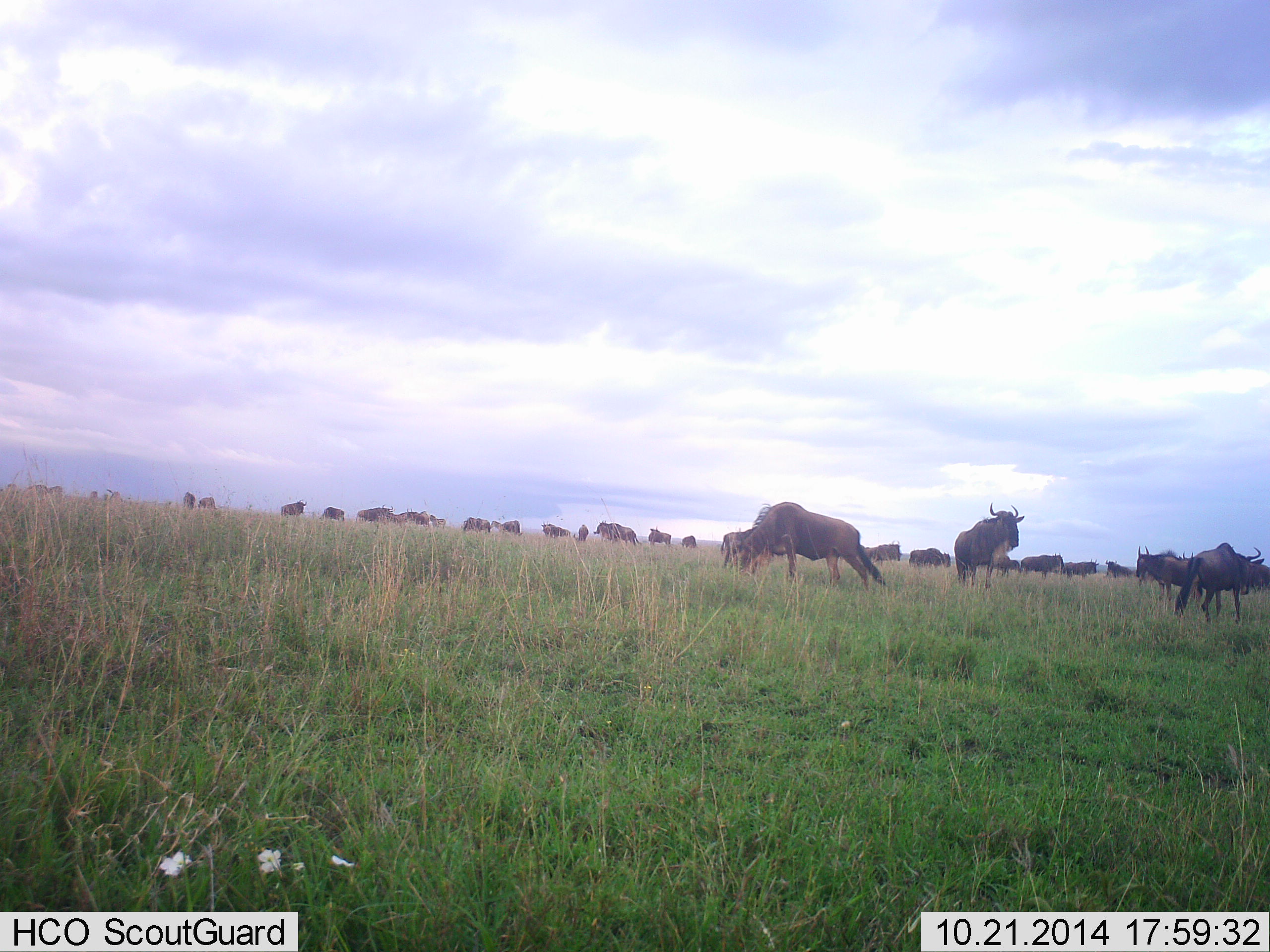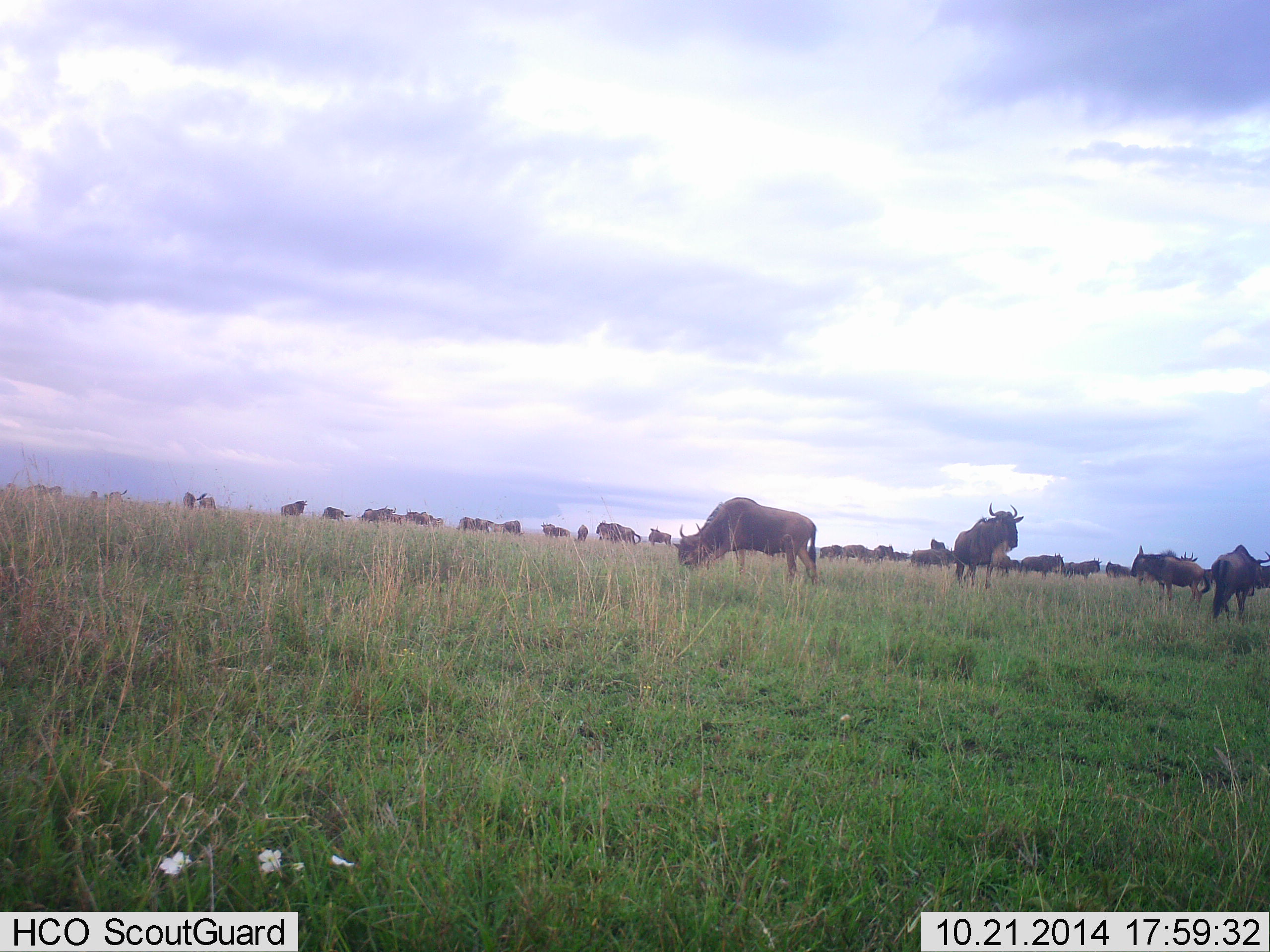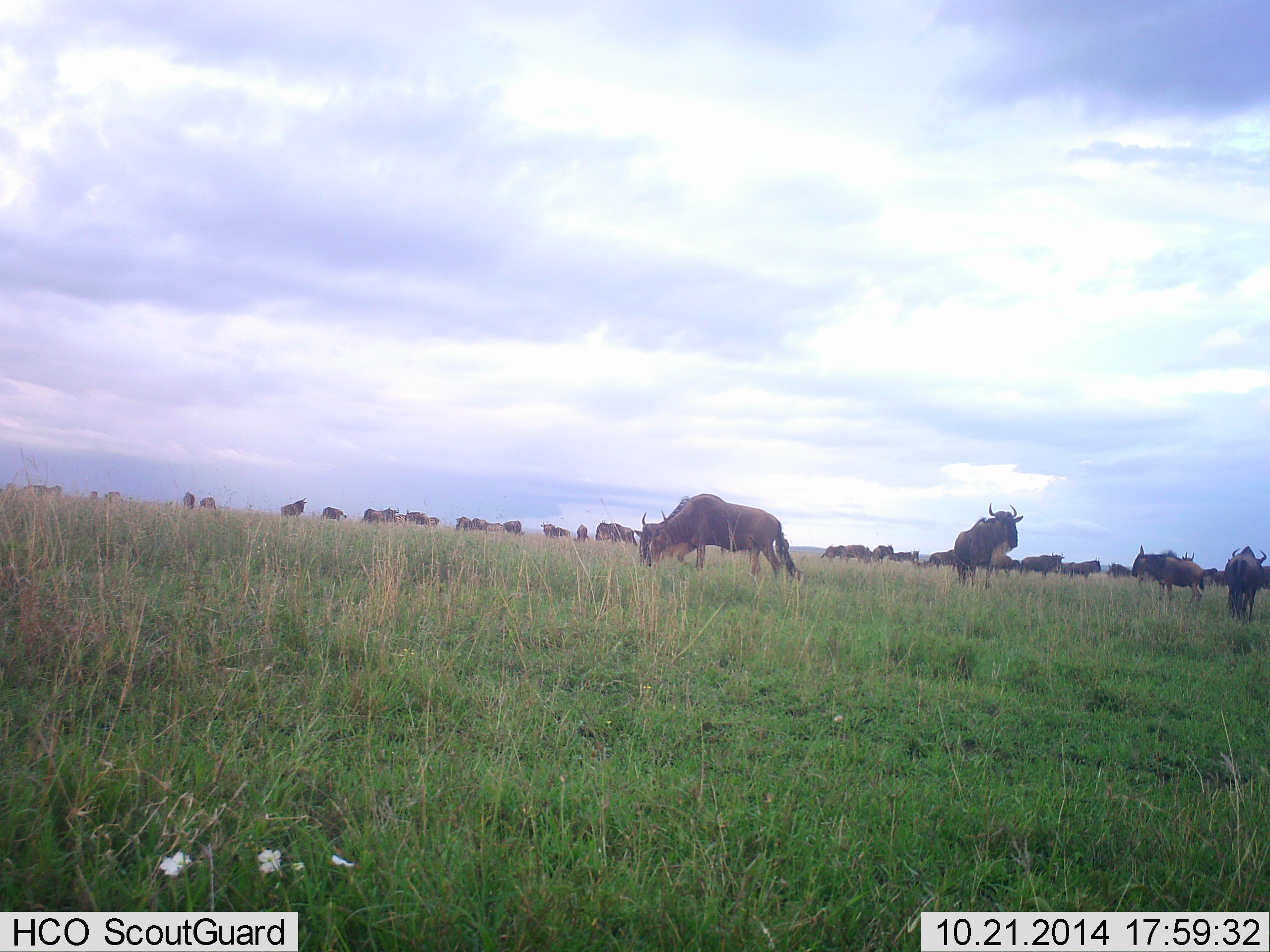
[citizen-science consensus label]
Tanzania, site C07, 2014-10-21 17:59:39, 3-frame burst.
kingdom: Animalia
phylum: Chordata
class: Mammalia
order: Artiodactyla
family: Bovidae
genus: Connochaetes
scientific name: Connochaetes taurinus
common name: blue wildebeest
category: wildebeest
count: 11-50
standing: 50%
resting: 0%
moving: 40%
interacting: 0%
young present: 0%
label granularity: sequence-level